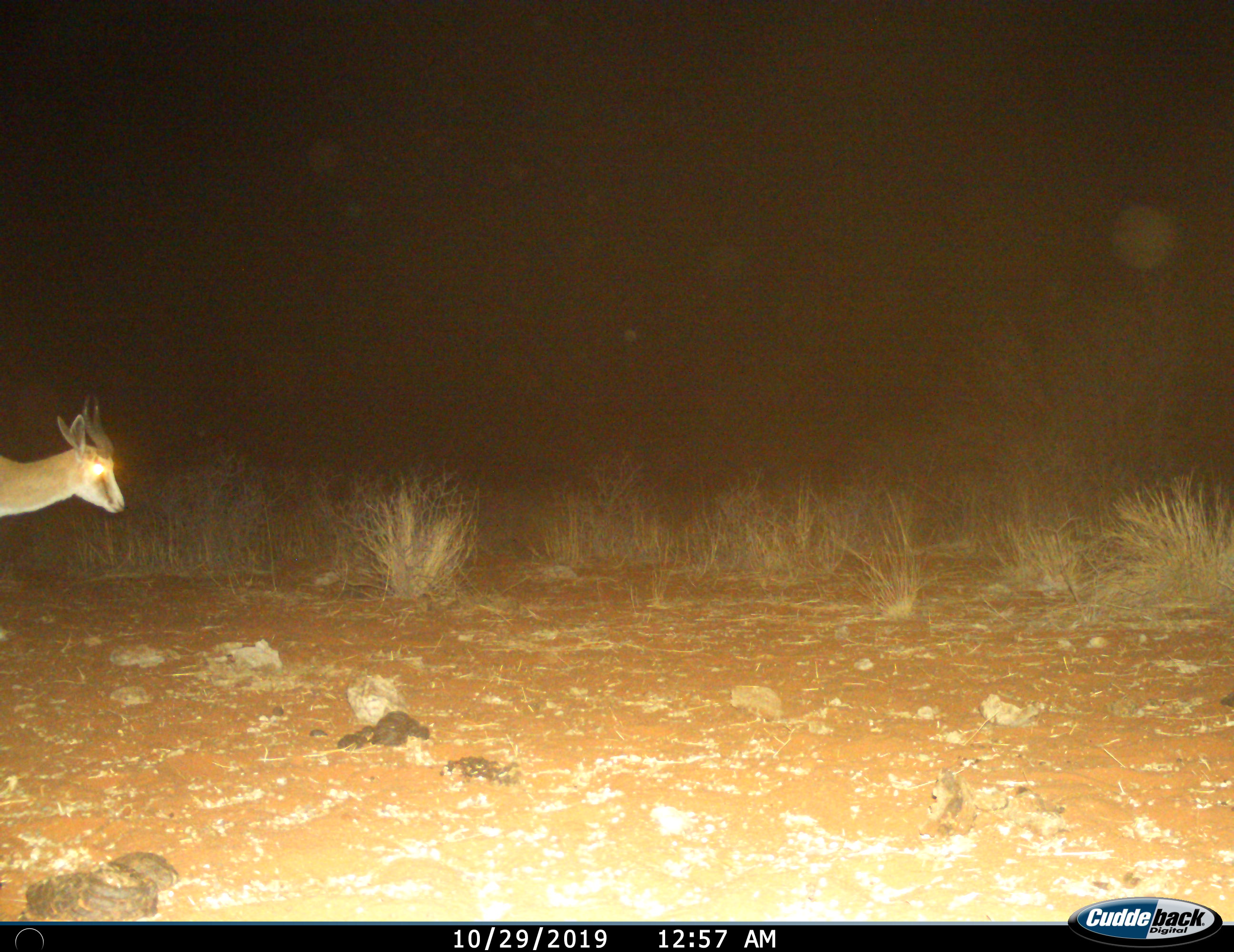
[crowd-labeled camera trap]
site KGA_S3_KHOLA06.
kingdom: Animalia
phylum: Chordata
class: Mammalia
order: Artiodactyla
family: Bovidae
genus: Antidorcas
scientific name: Antidorcas marsupialis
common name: springbok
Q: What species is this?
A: Springbok (Antidorcas marsupialis).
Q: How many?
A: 1.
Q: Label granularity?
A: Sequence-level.